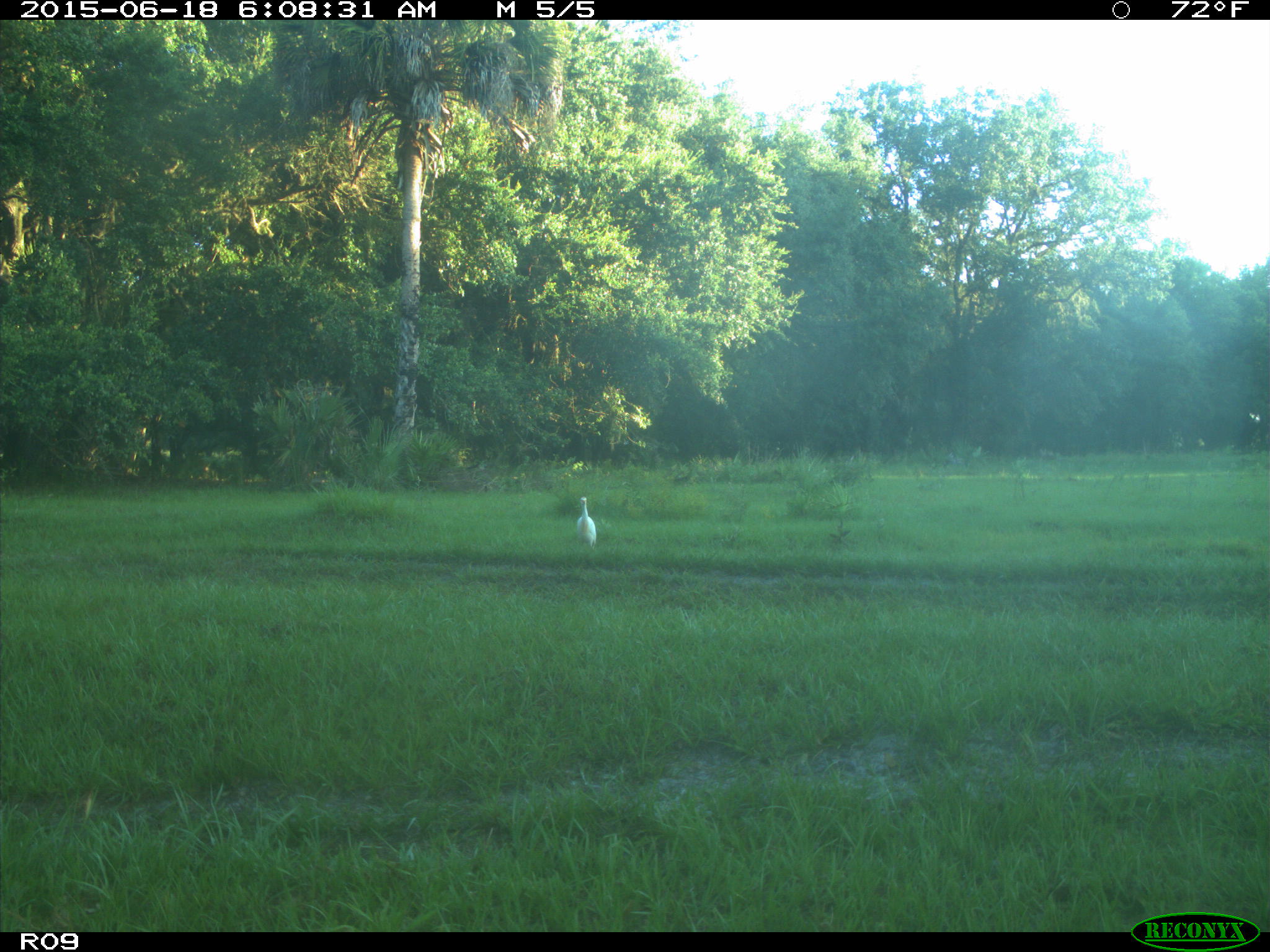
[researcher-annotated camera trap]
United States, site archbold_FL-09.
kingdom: Animalia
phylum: Chordata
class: Aves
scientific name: Aves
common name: birds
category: unidentified bird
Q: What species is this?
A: Unidentified bird (birds) (Aves).